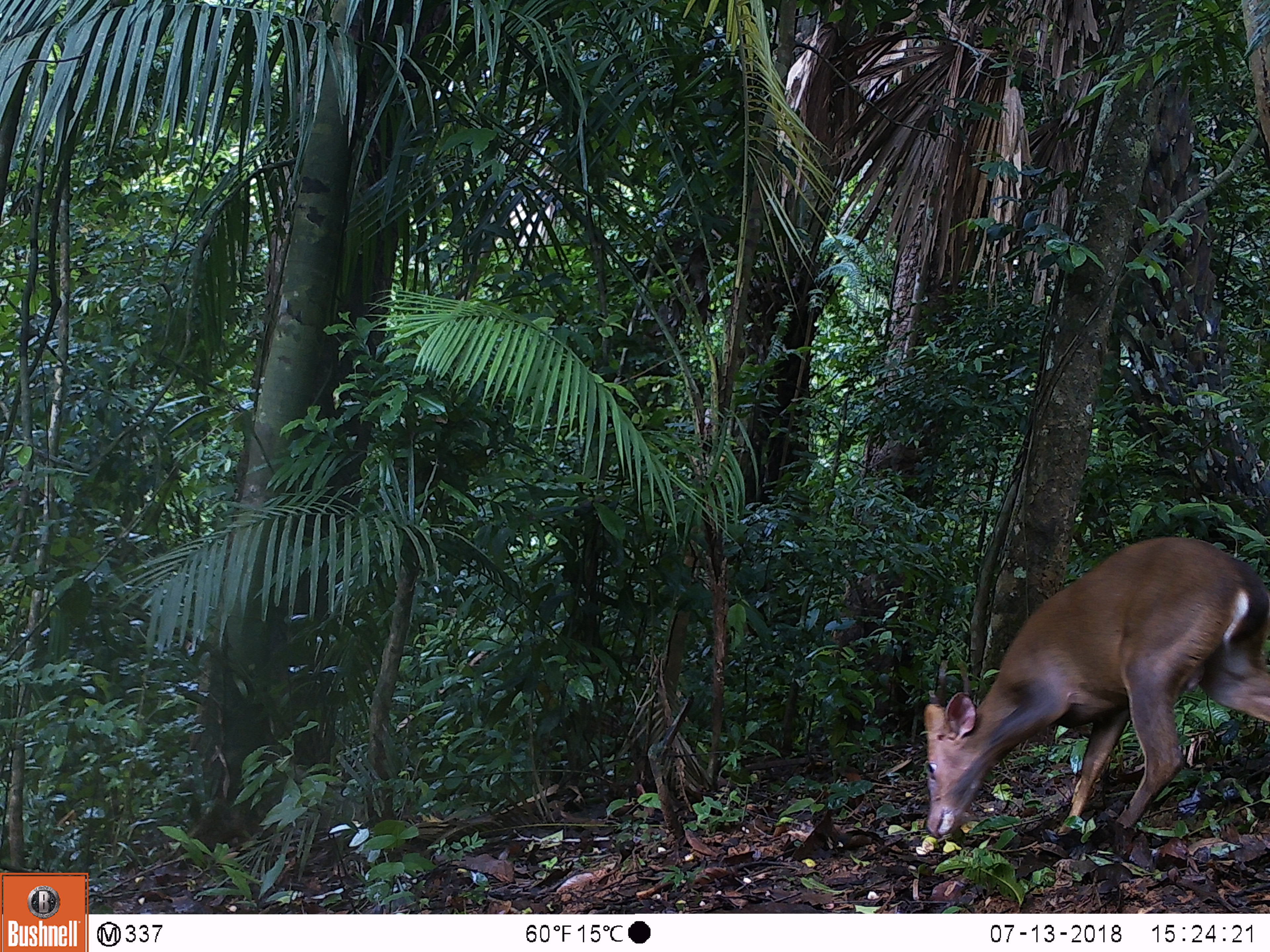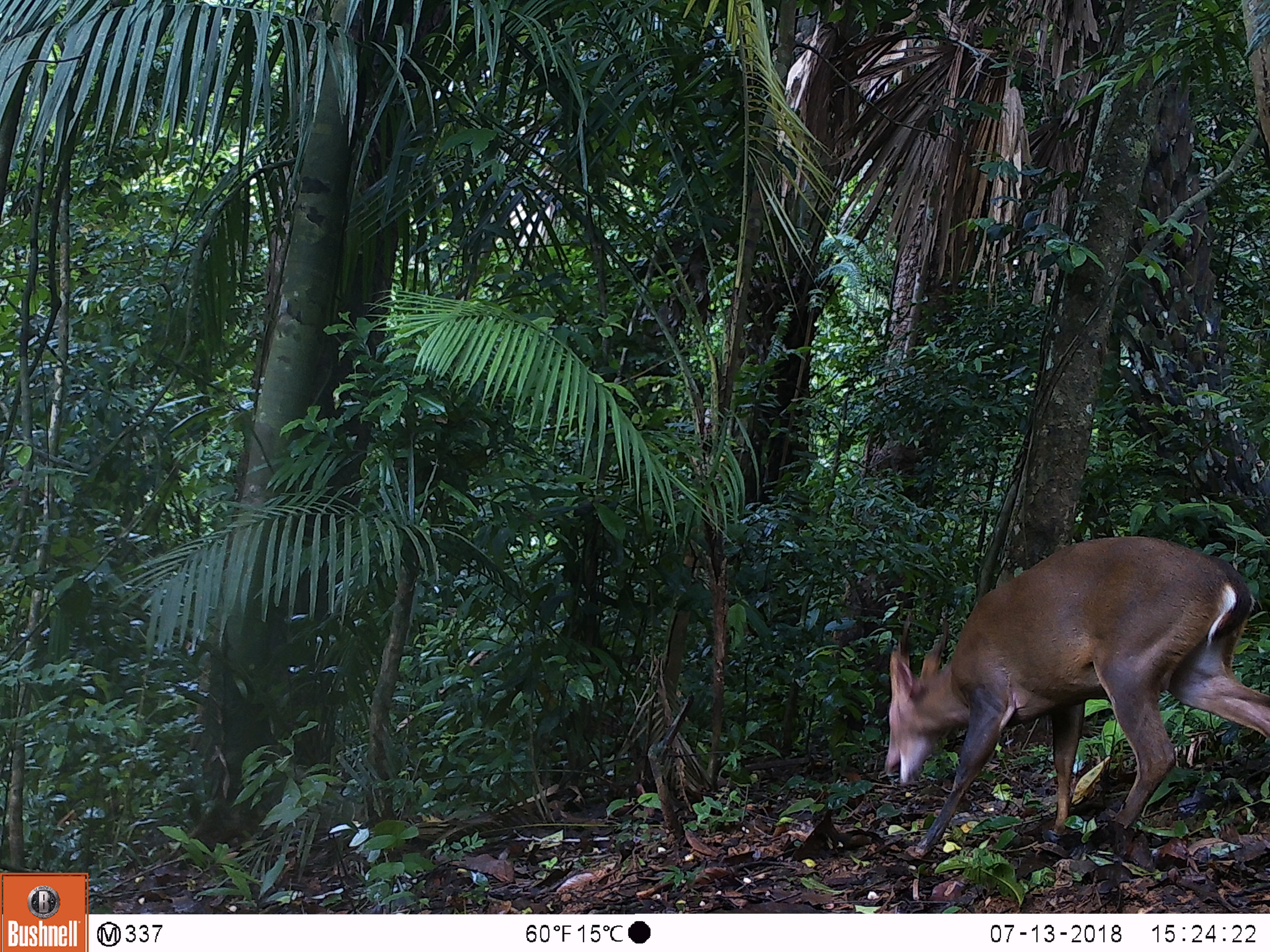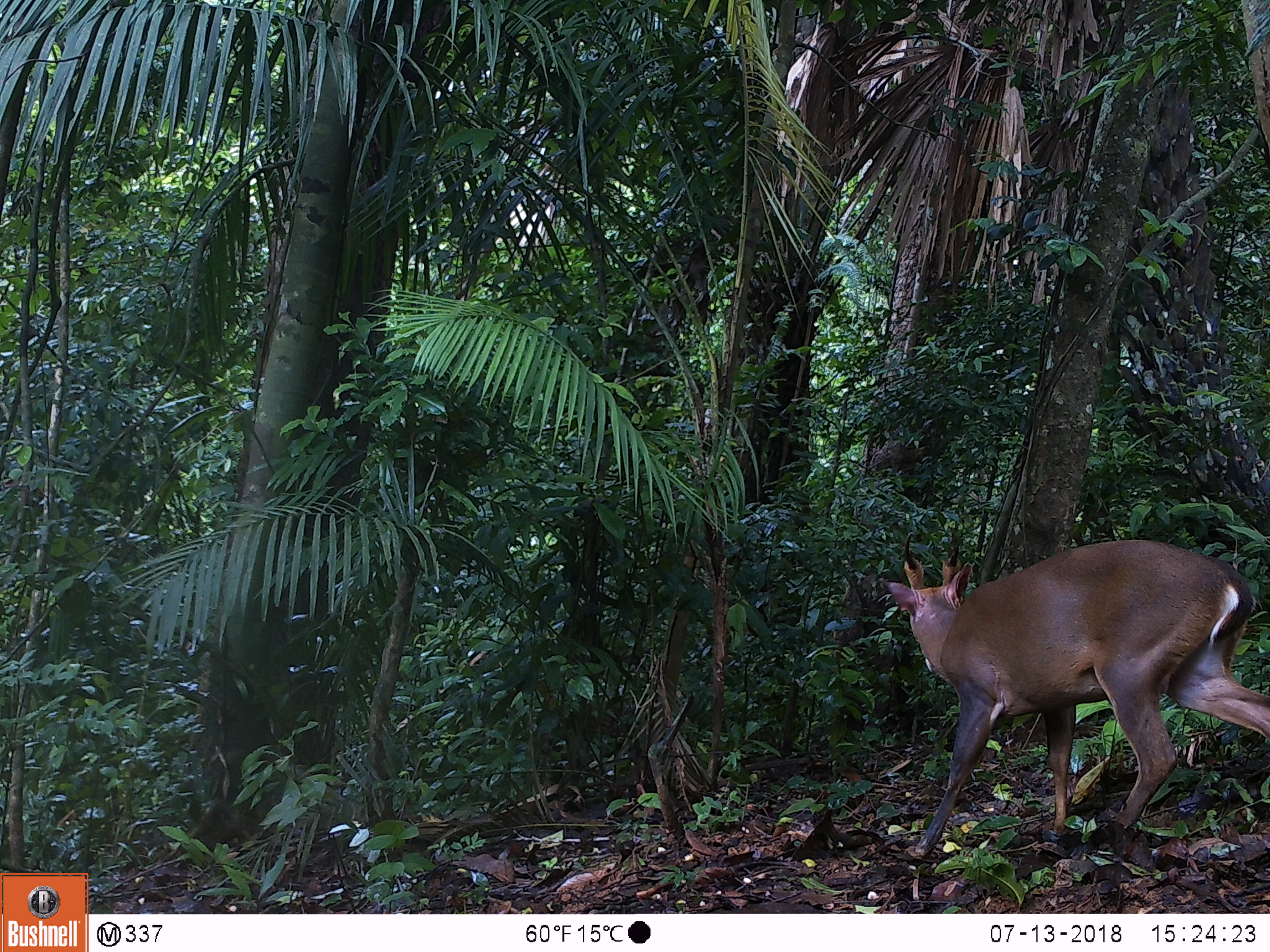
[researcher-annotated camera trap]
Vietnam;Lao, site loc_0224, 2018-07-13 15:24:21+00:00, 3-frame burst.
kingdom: Animalia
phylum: Chordata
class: Mammalia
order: Artiodactyla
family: Cervidae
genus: Muntiacus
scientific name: Muntiacus vuquangensis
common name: large-antlered muntjac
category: large antlered muntjac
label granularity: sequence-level